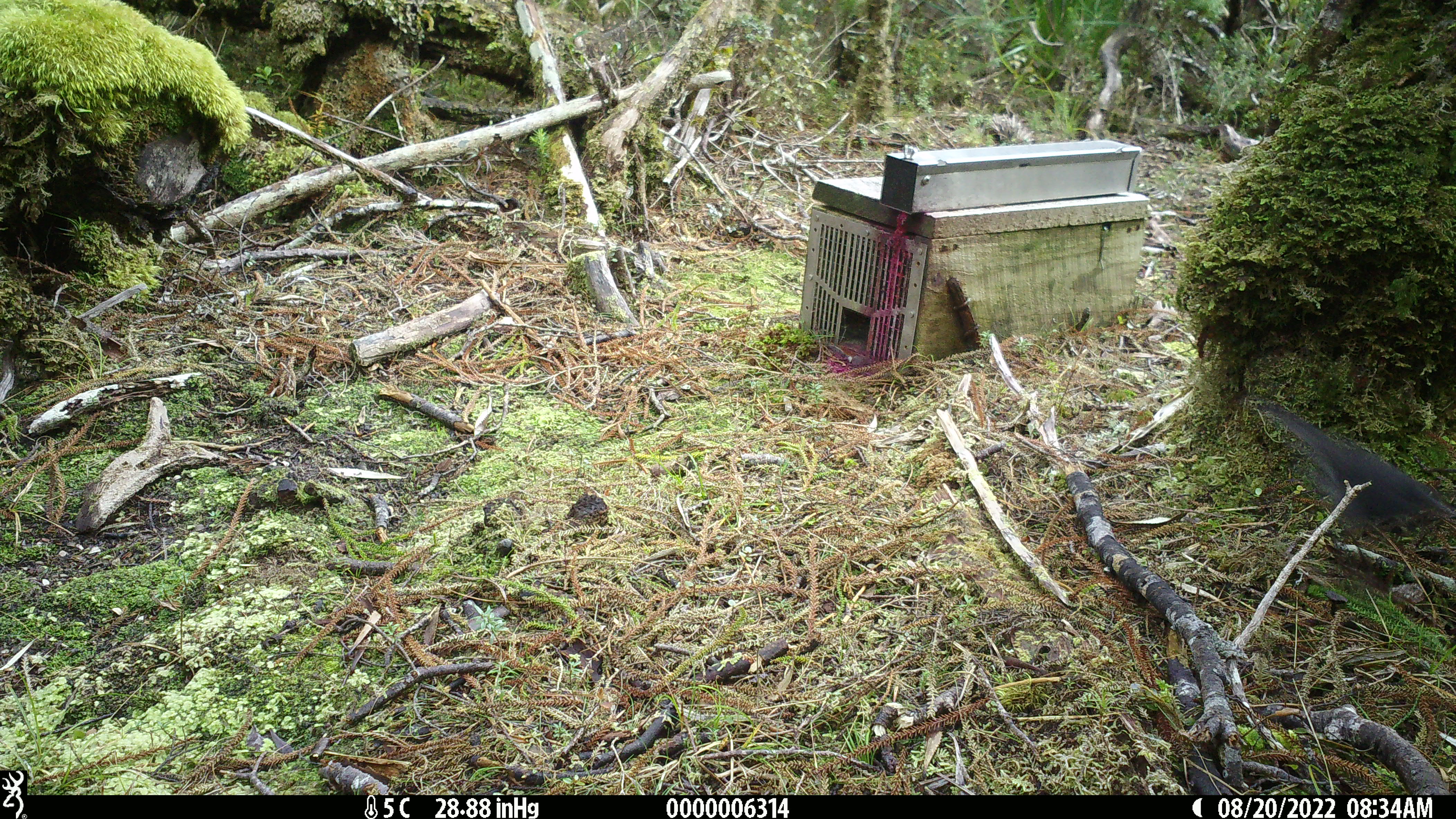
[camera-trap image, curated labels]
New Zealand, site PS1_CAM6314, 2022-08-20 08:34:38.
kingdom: Animalia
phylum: Chordata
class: Aves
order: Passeriformes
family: Petroicidae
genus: Petroica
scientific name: Petroica australis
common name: new zealand robin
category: robin